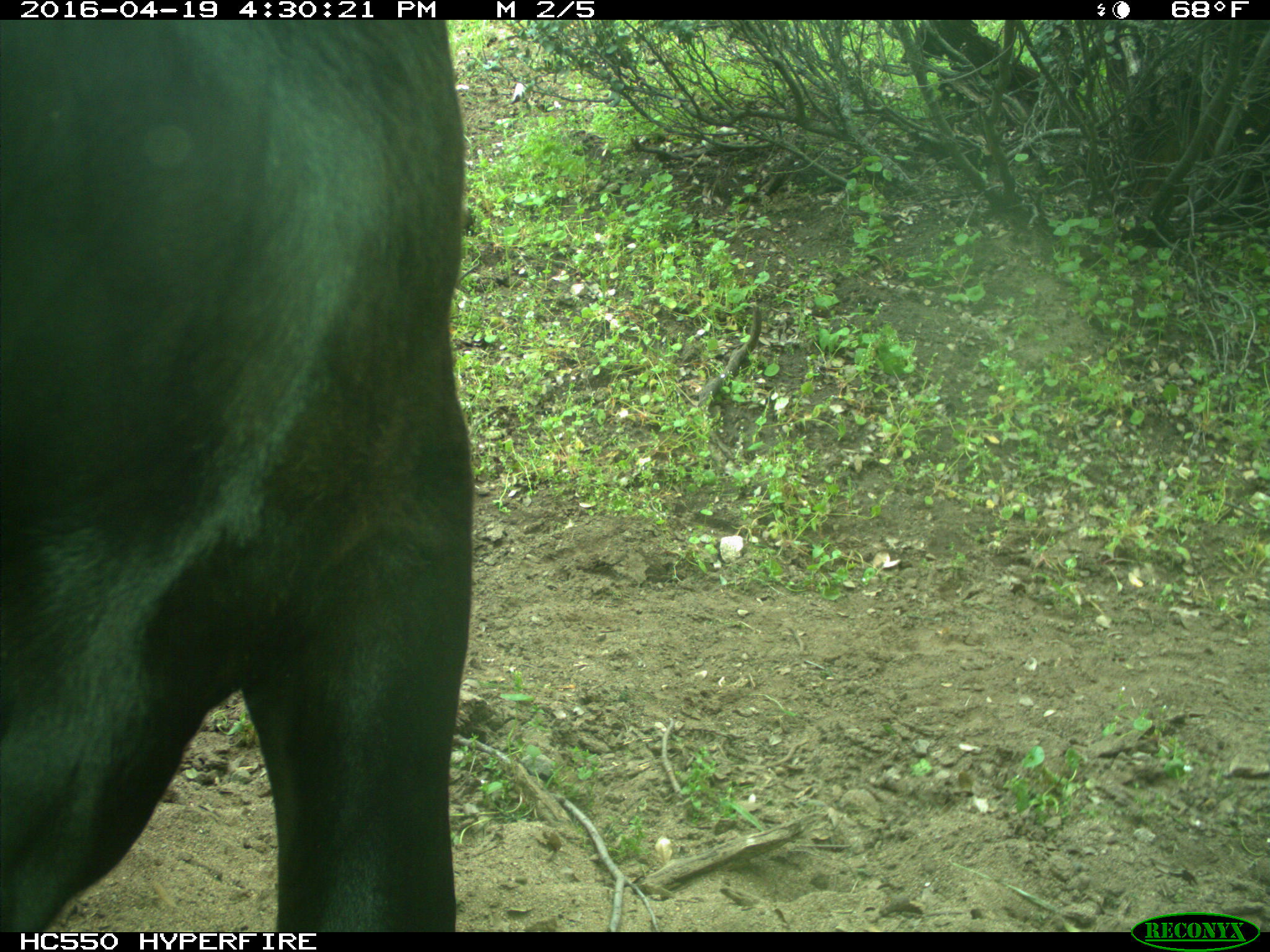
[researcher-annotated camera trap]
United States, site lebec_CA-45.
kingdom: Animalia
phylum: Chordata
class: Mammalia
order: Artiodactyla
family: Bovidae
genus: Bos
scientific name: Bos taurus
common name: domestic cow